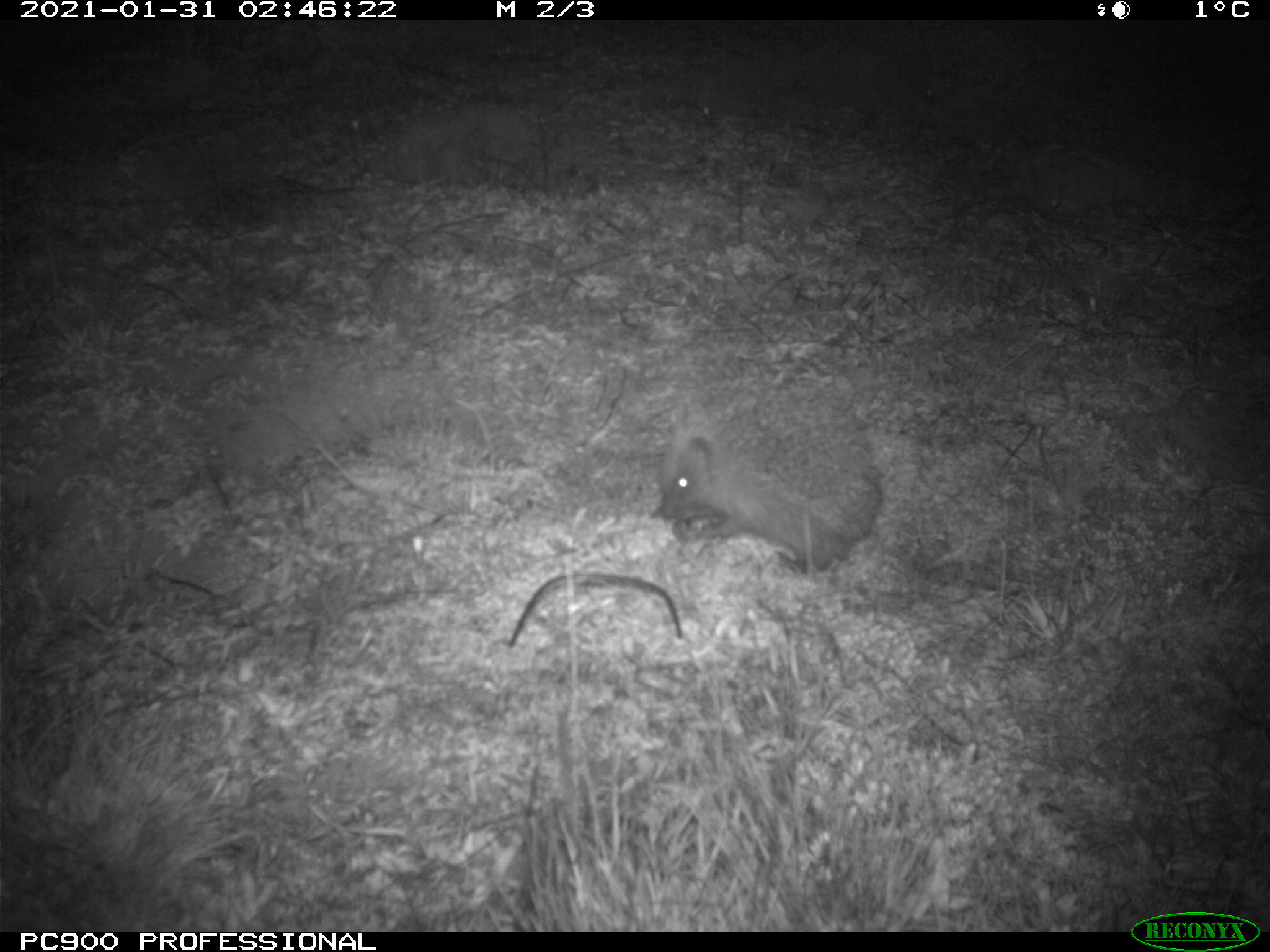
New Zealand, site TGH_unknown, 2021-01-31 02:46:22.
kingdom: Animalia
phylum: Chordata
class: Mammalia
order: Eulipotyphla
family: Erinaceidae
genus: Erinaceus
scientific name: Erinaceus europaeus europaeus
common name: european hedgehog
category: hedgehog